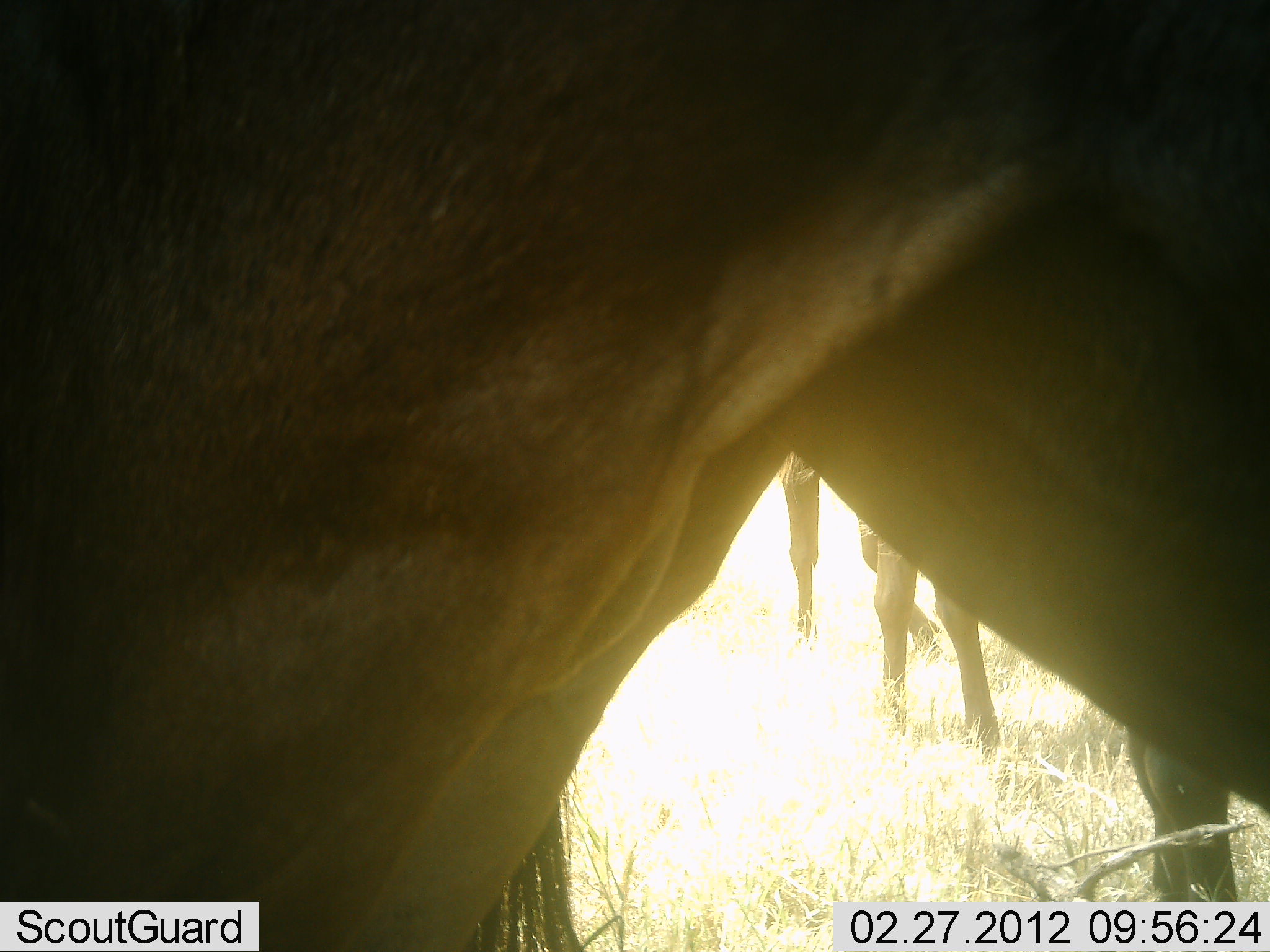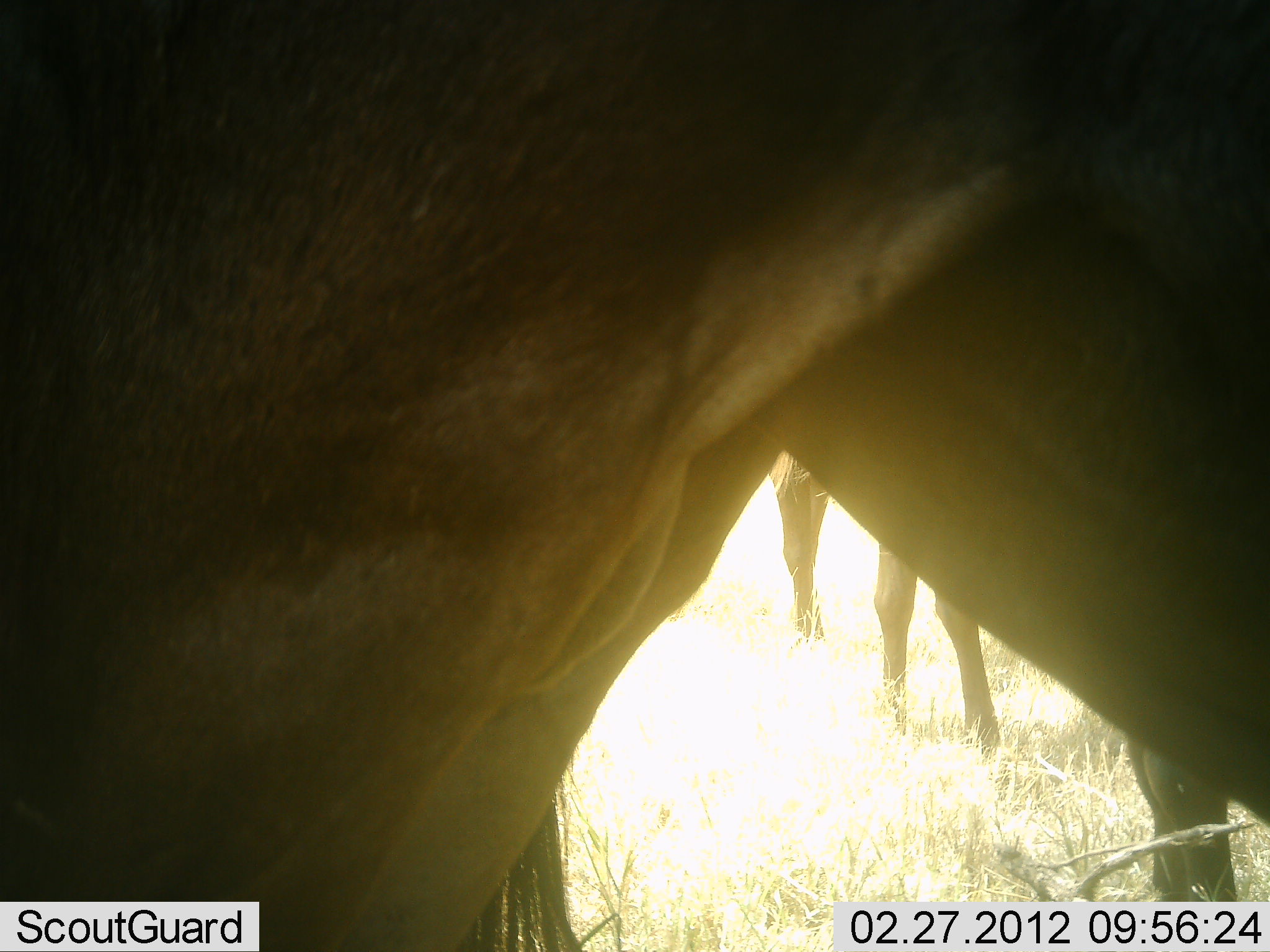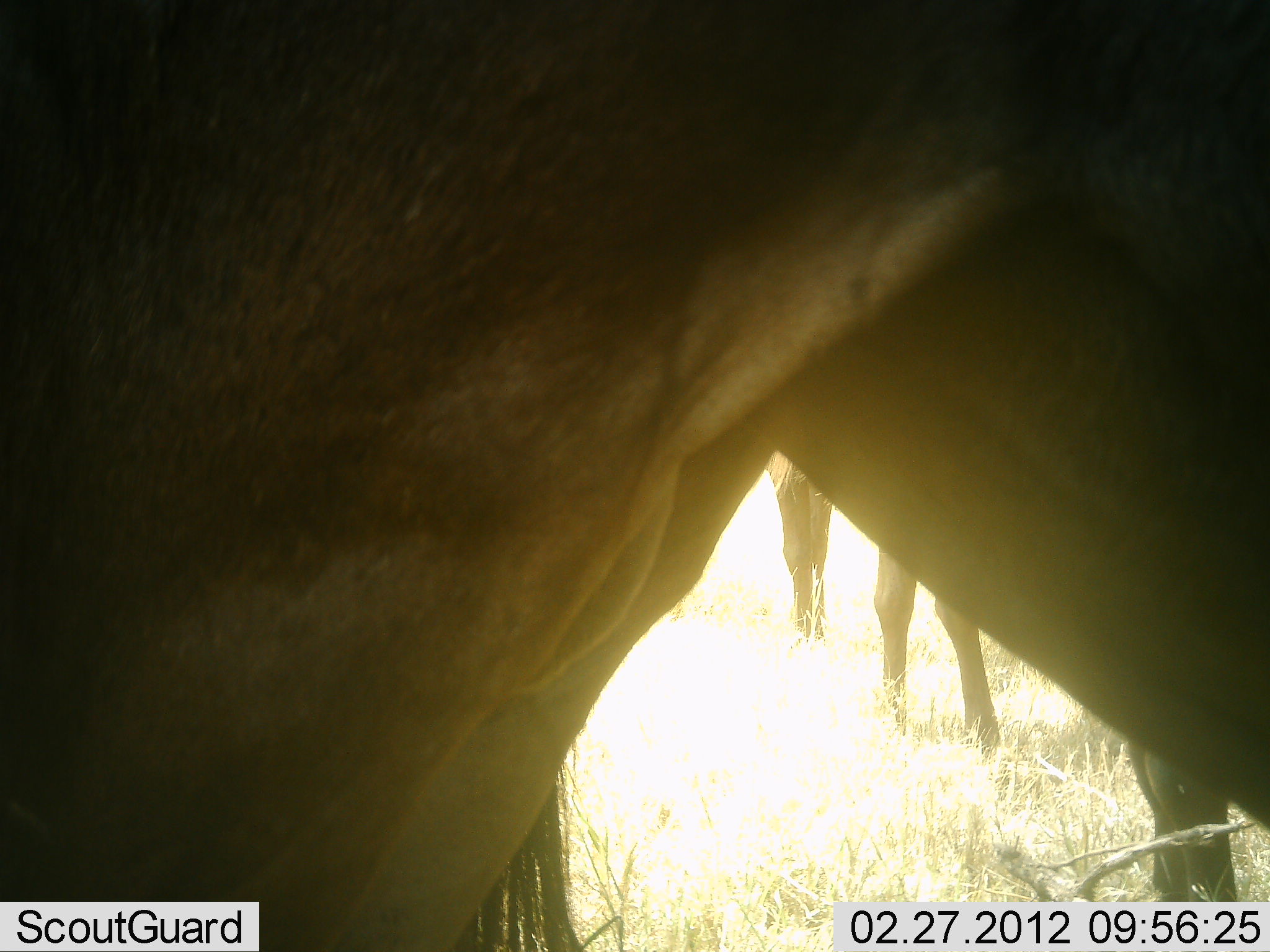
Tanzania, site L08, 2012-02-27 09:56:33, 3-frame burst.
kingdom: Animalia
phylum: Chordata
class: Mammalia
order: Artiodactyla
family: Bovidae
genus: Connochaetes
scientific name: Connochaetes taurinus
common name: blue wildebeest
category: wildebeest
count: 3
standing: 100%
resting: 0%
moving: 0%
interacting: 0%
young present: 0%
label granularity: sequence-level